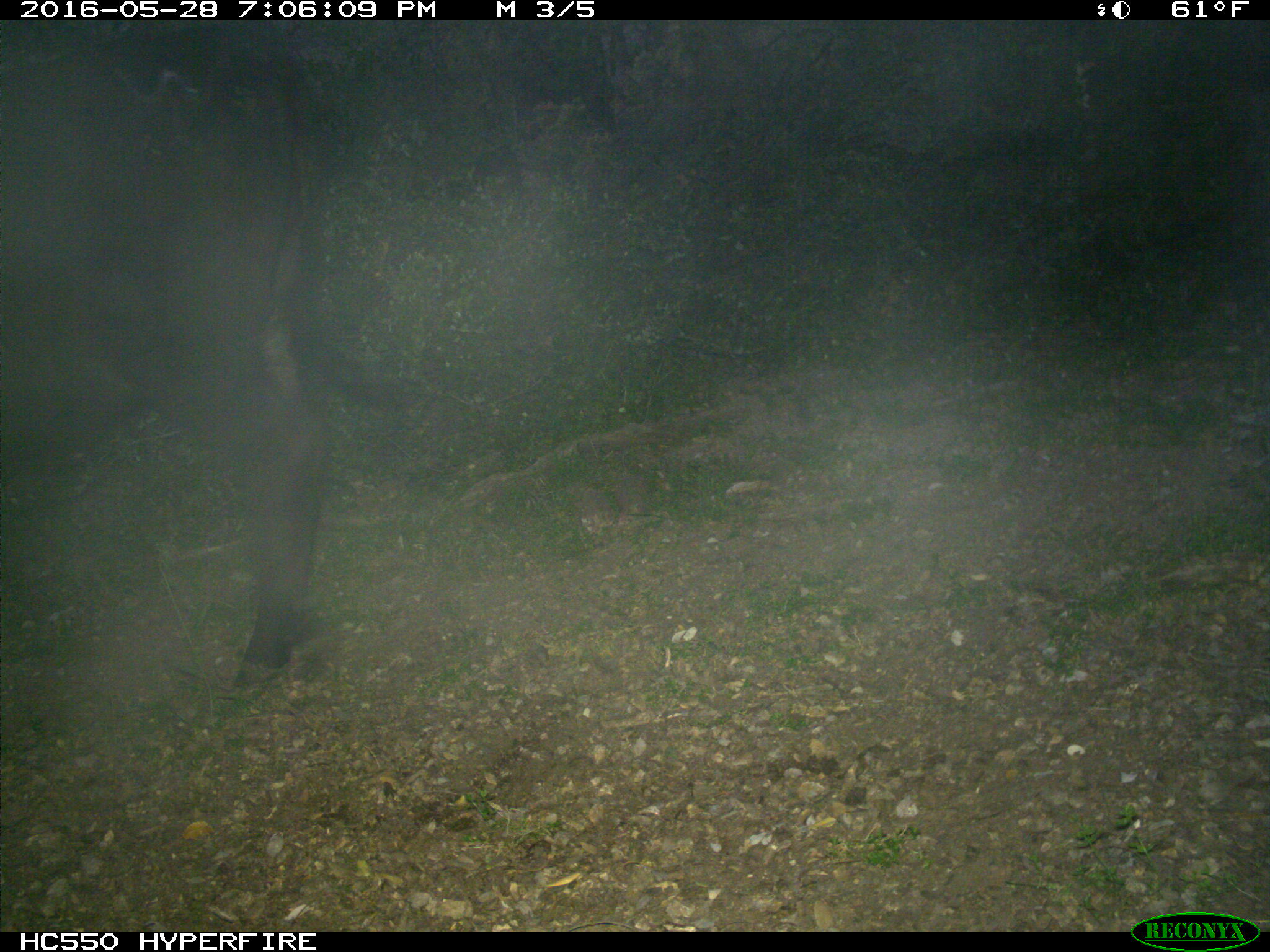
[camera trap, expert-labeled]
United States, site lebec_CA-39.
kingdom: Animalia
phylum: Chordata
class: Mammalia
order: Artiodactyla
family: Bovidae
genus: Bos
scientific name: Bos taurus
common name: domestic cow